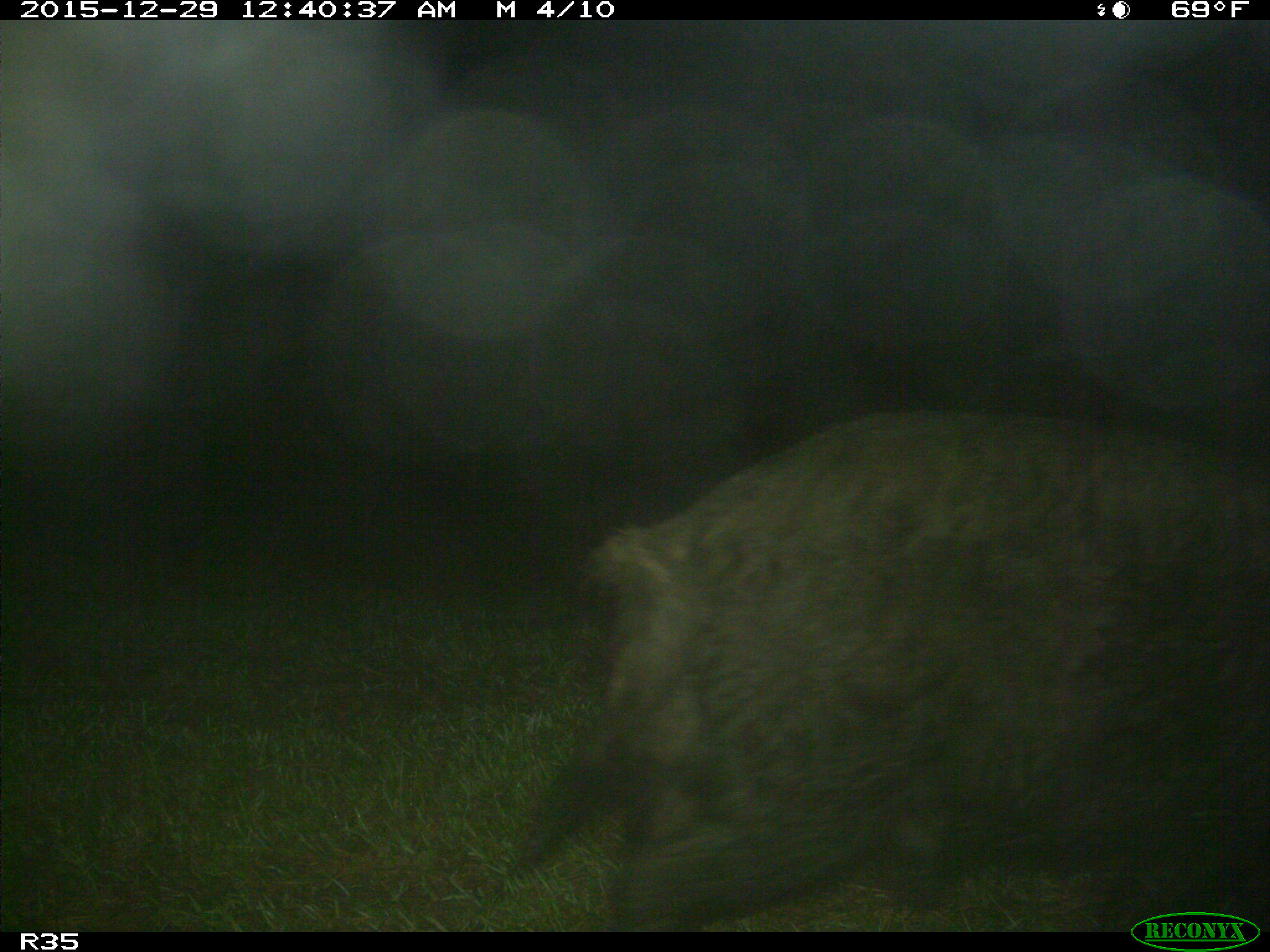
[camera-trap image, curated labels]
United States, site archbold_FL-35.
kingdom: Animalia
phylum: Chordata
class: Mammalia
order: Artiodactyla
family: Suidae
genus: Sus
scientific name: Sus scrofa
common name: wild boar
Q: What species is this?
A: Sus scrofa (wild boar).